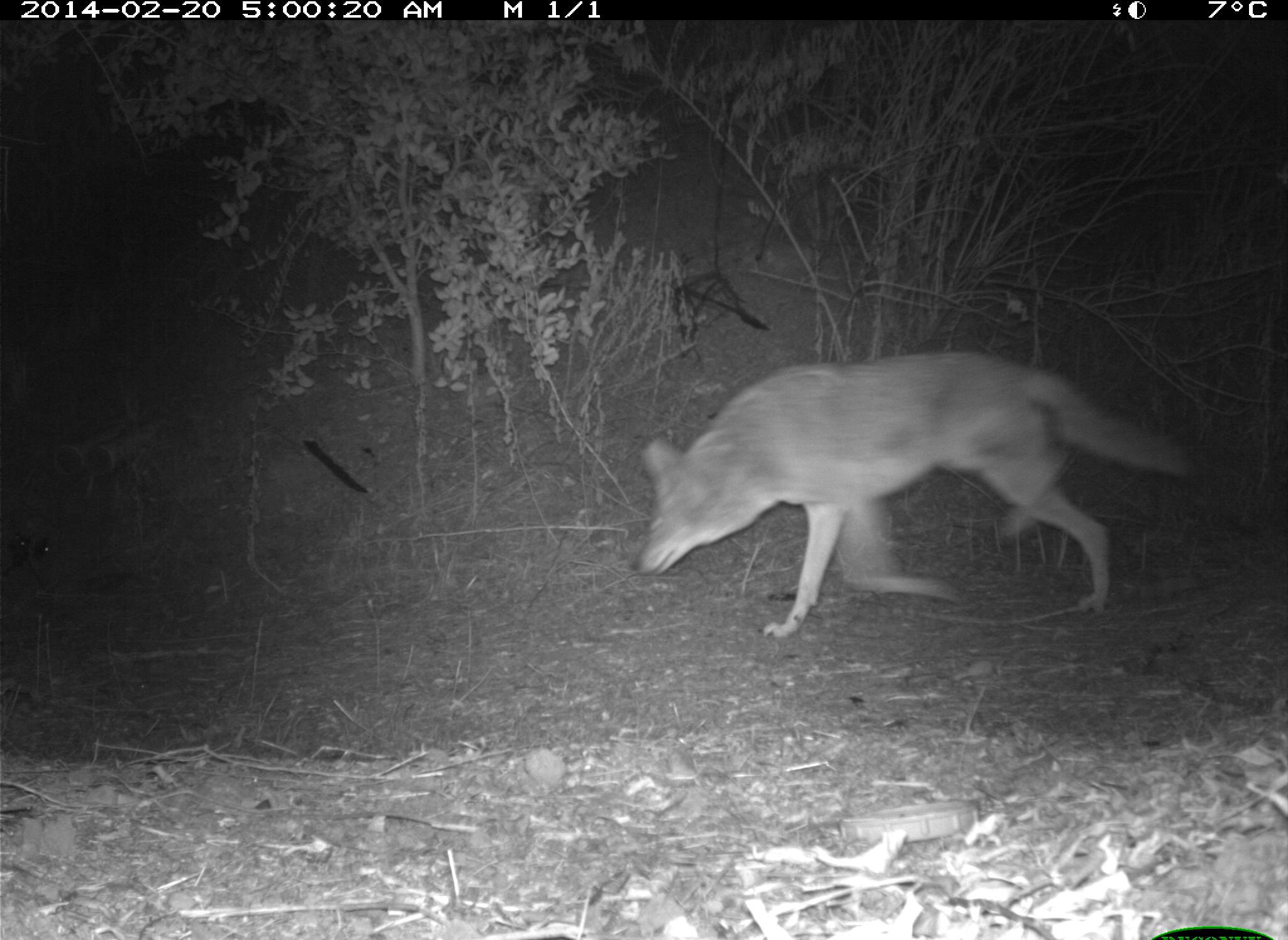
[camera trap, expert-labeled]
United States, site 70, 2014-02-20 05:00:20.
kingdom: Animalia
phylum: Chordata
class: Mammalia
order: Carnivora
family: Canidae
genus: Canis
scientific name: Canis latrans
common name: coyote